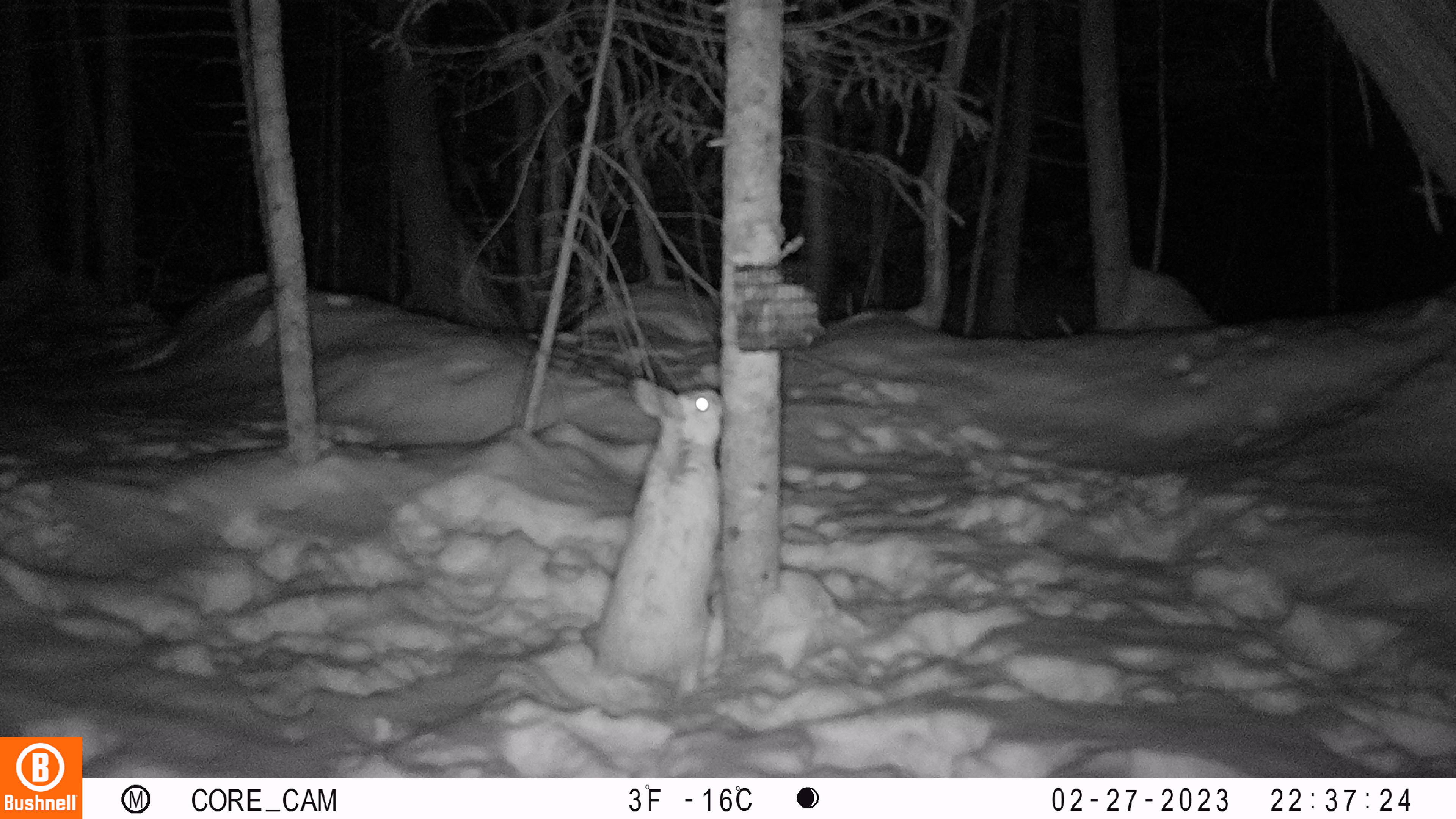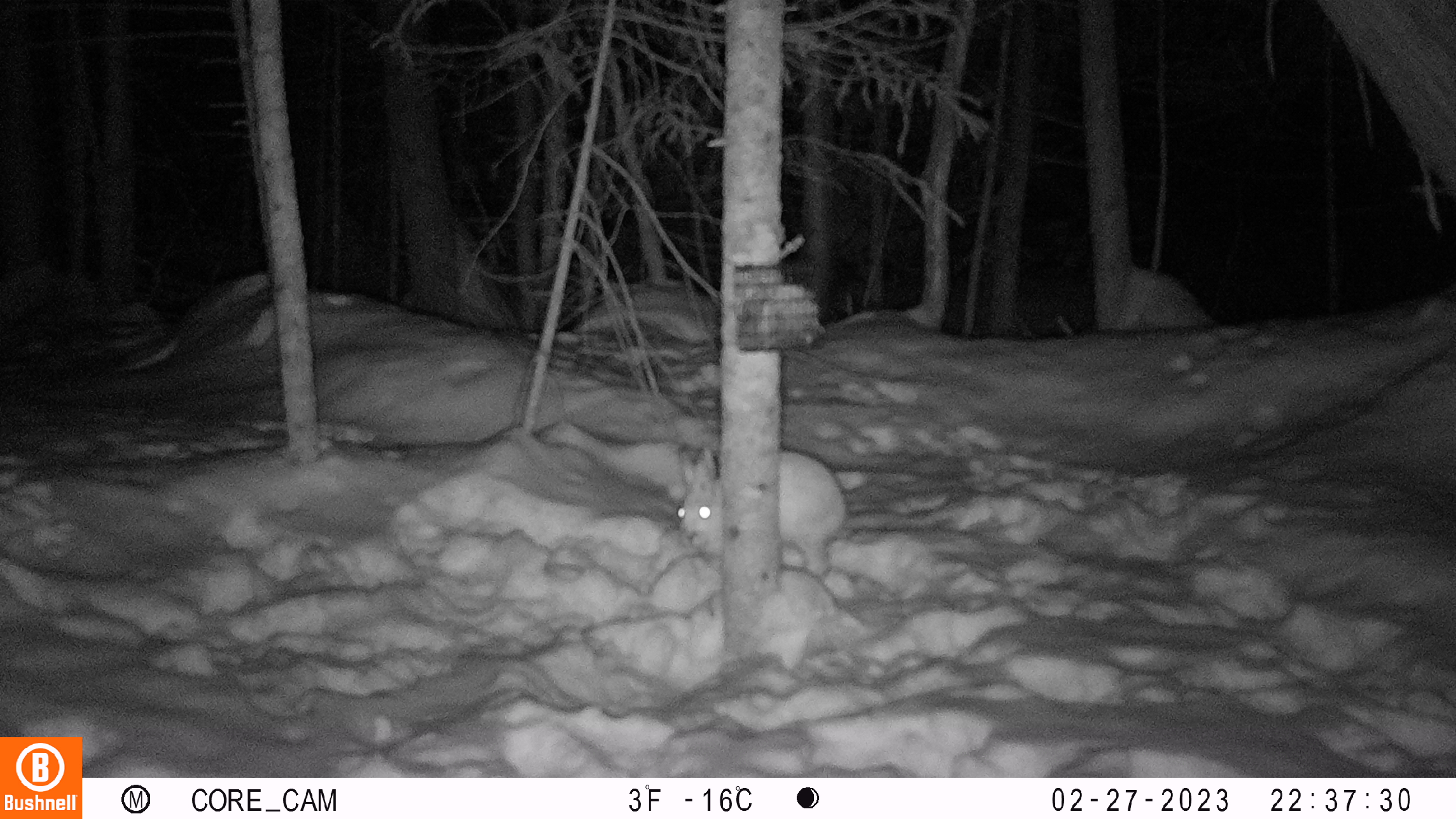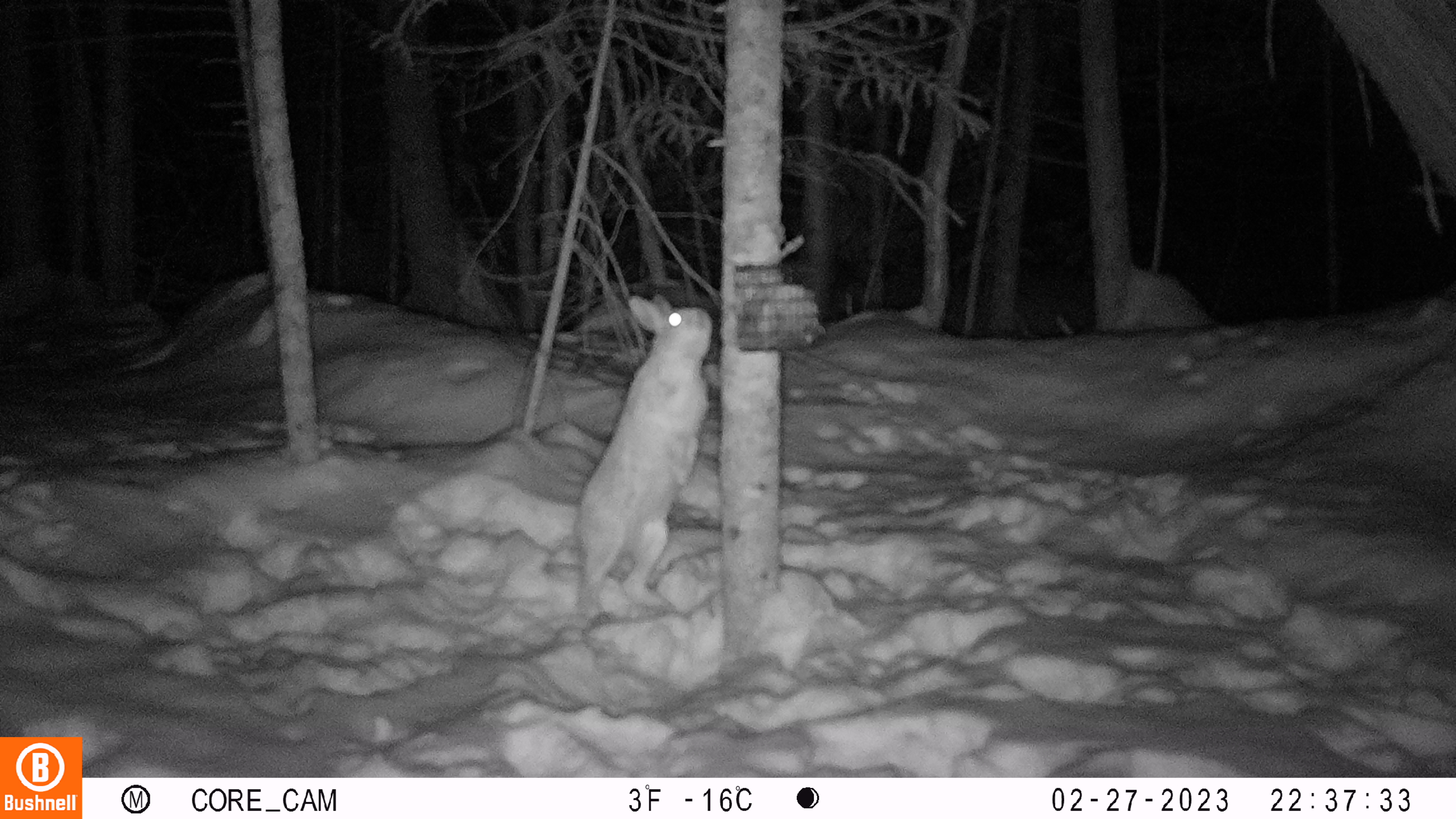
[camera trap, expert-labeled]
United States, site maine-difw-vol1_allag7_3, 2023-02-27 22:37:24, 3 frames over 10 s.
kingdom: Animalia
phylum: Chordata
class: Mammalia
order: Lagomorpha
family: Leporidae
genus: Lepus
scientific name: Lepus americanus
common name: snowshoe hare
Snowshoe hare (Lepus americanus).